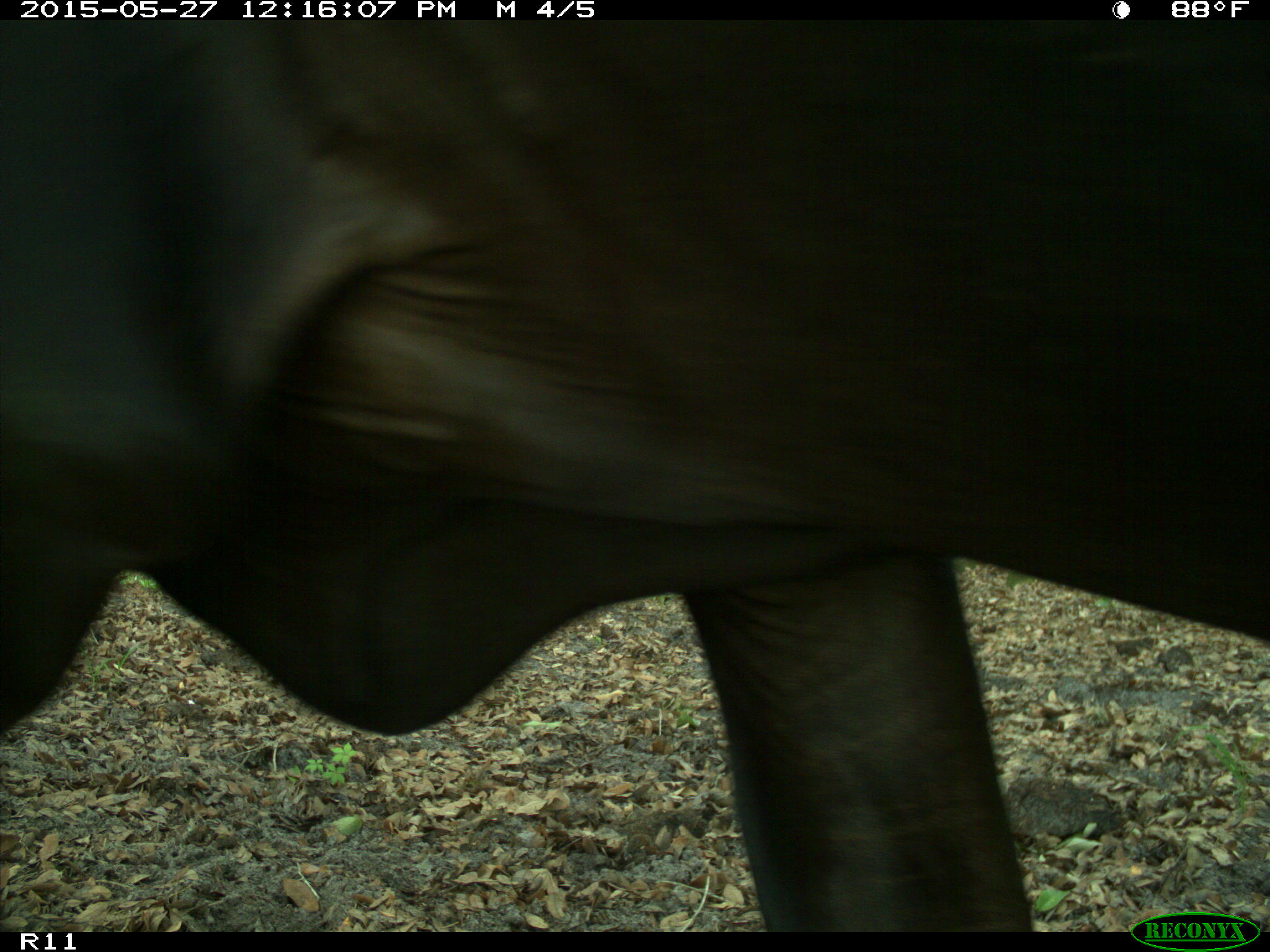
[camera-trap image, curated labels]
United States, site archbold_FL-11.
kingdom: Animalia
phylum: Chordata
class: Mammalia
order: Artiodactyla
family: Bovidae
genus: Bos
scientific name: Bos taurus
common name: domestic cow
Bos taurus (domestic cow).